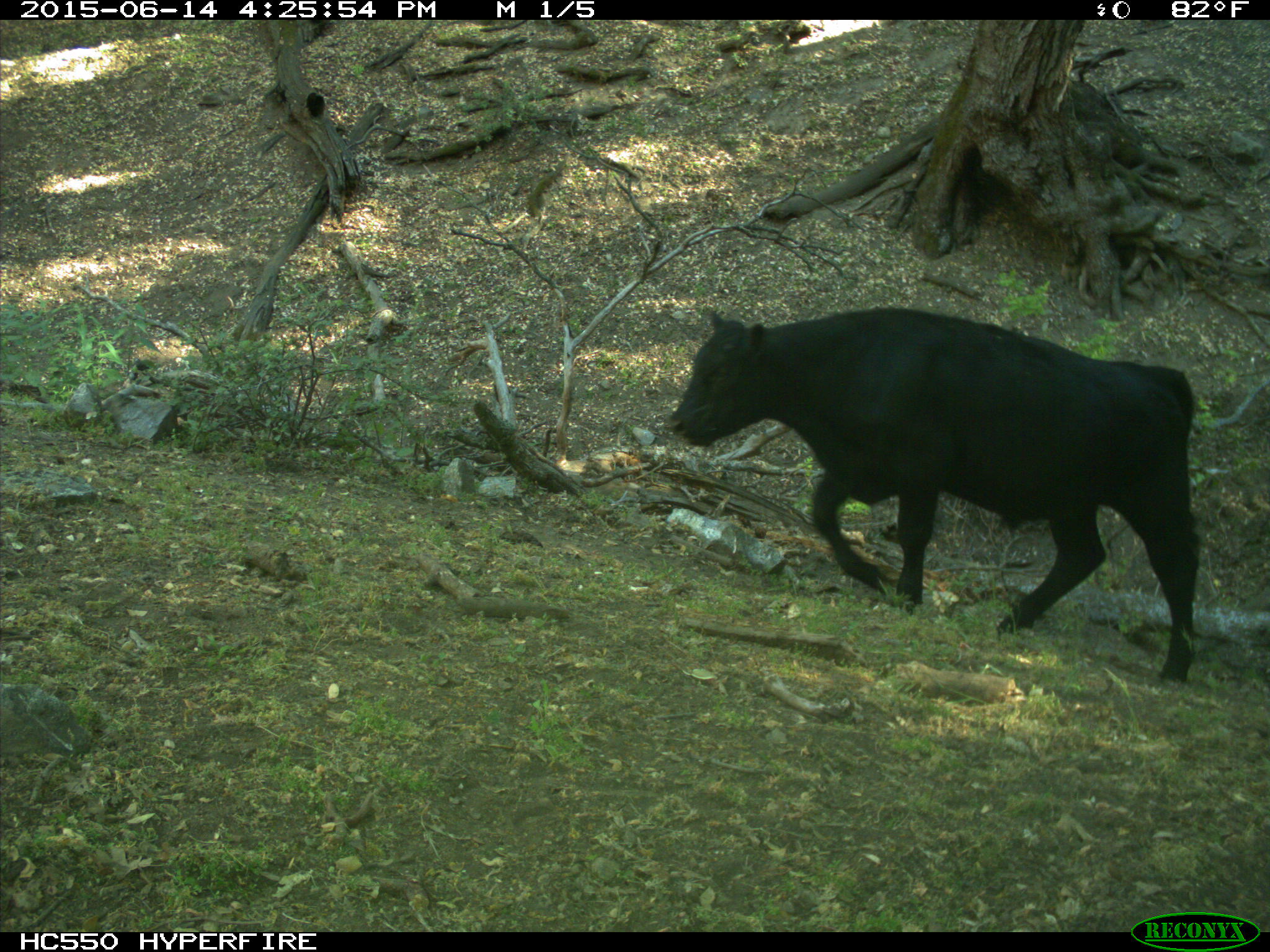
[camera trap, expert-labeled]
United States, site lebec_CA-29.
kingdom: Animalia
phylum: Chordata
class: Mammalia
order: Artiodactyla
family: Bovidae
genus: Bos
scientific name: Bos taurus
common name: domestic cow